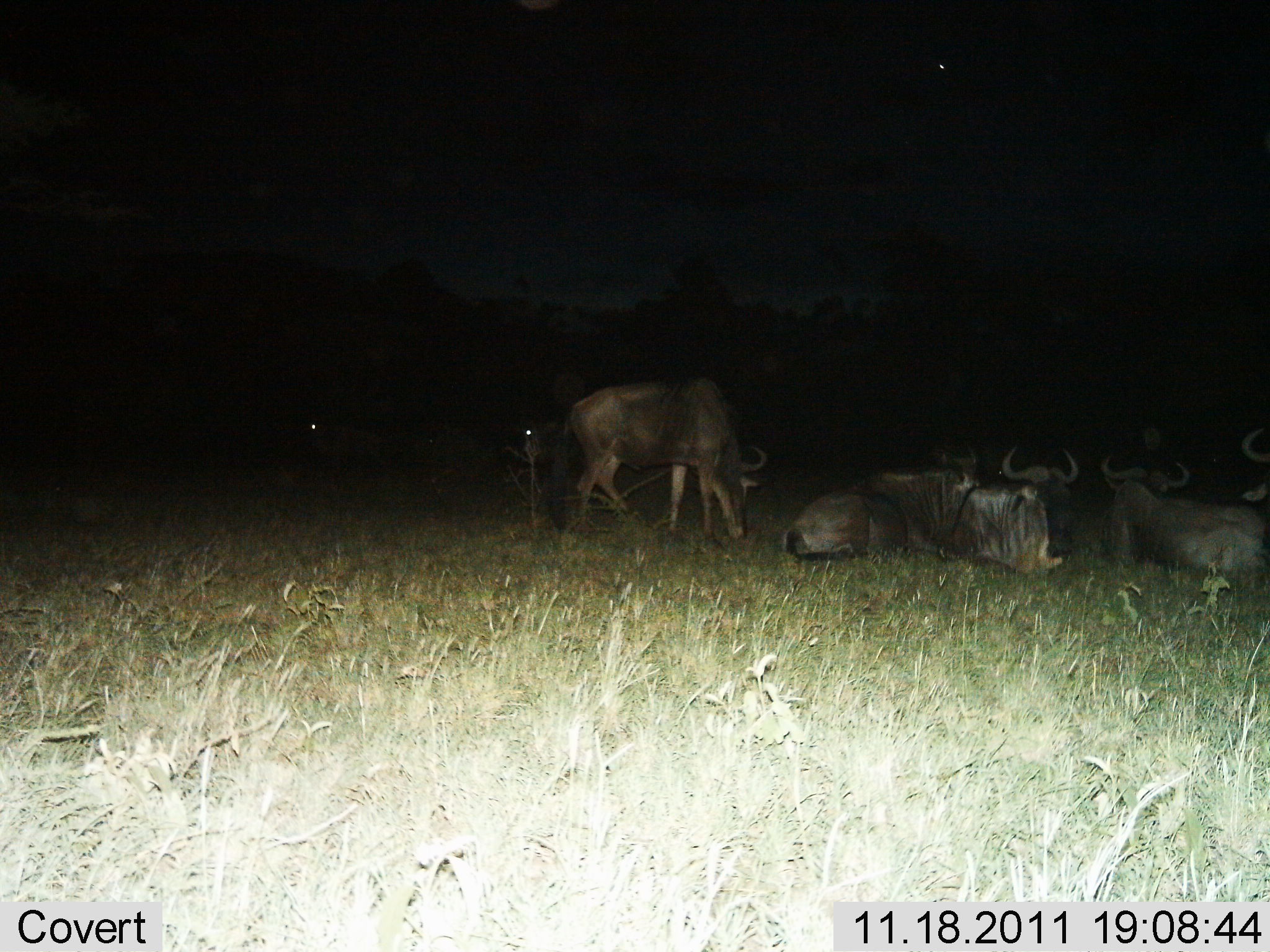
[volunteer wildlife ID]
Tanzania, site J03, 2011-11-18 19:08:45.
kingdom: Animalia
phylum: Chordata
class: Mammalia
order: Artiodactyla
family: Bovidae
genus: Connochaetes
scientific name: Connochaetes taurinus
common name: blue wildebeest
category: wildebeest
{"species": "wildebeest (blue wildebeest) (Connochaetes taurinus)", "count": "6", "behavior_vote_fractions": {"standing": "43%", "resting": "100%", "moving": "0%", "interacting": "0%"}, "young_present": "0%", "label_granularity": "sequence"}